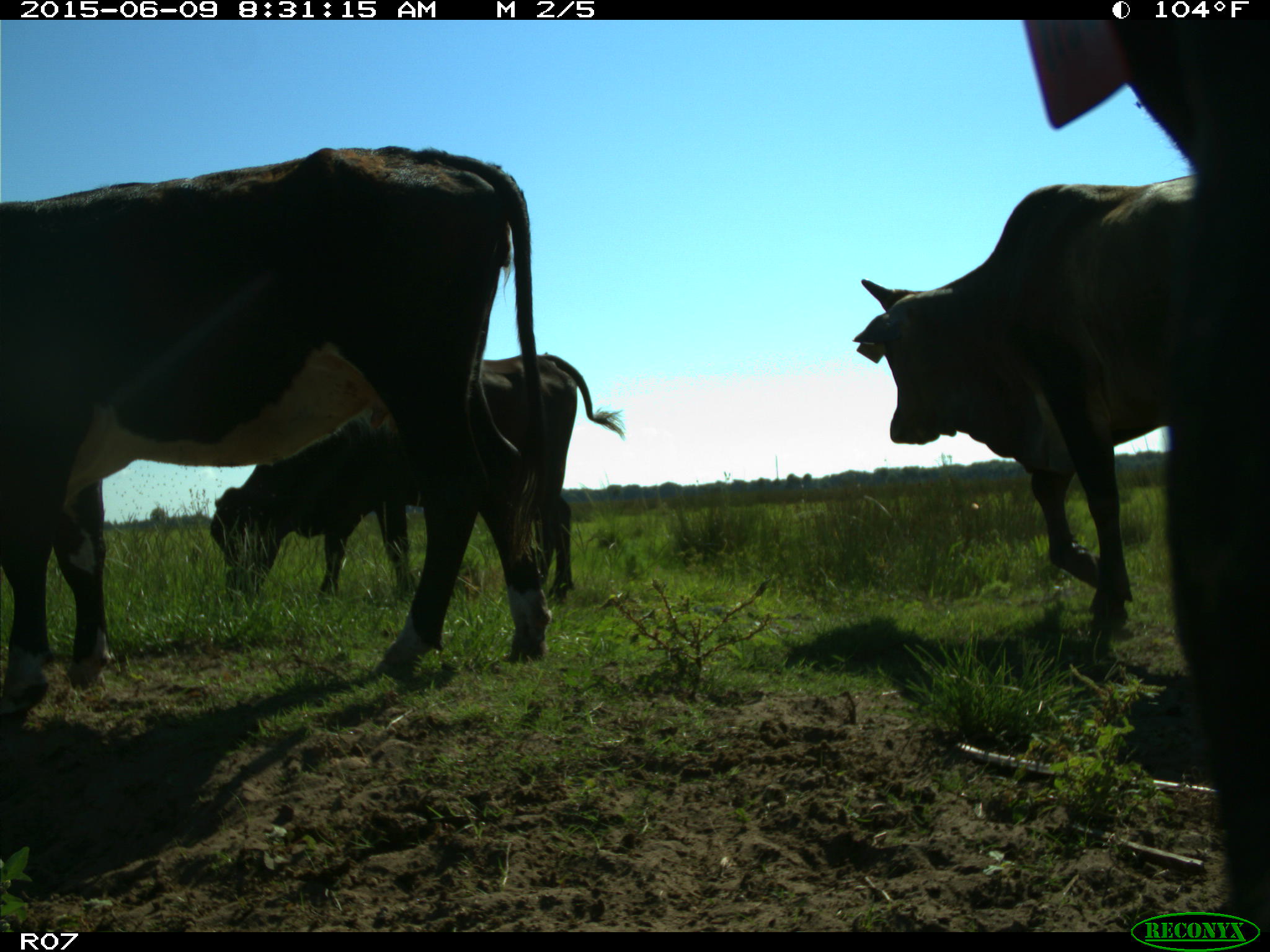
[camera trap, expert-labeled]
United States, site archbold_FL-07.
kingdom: Animalia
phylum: Chordata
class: Mammalia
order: Artiodactyla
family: Bovidae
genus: Bos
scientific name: Bos taurus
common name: domestic cow